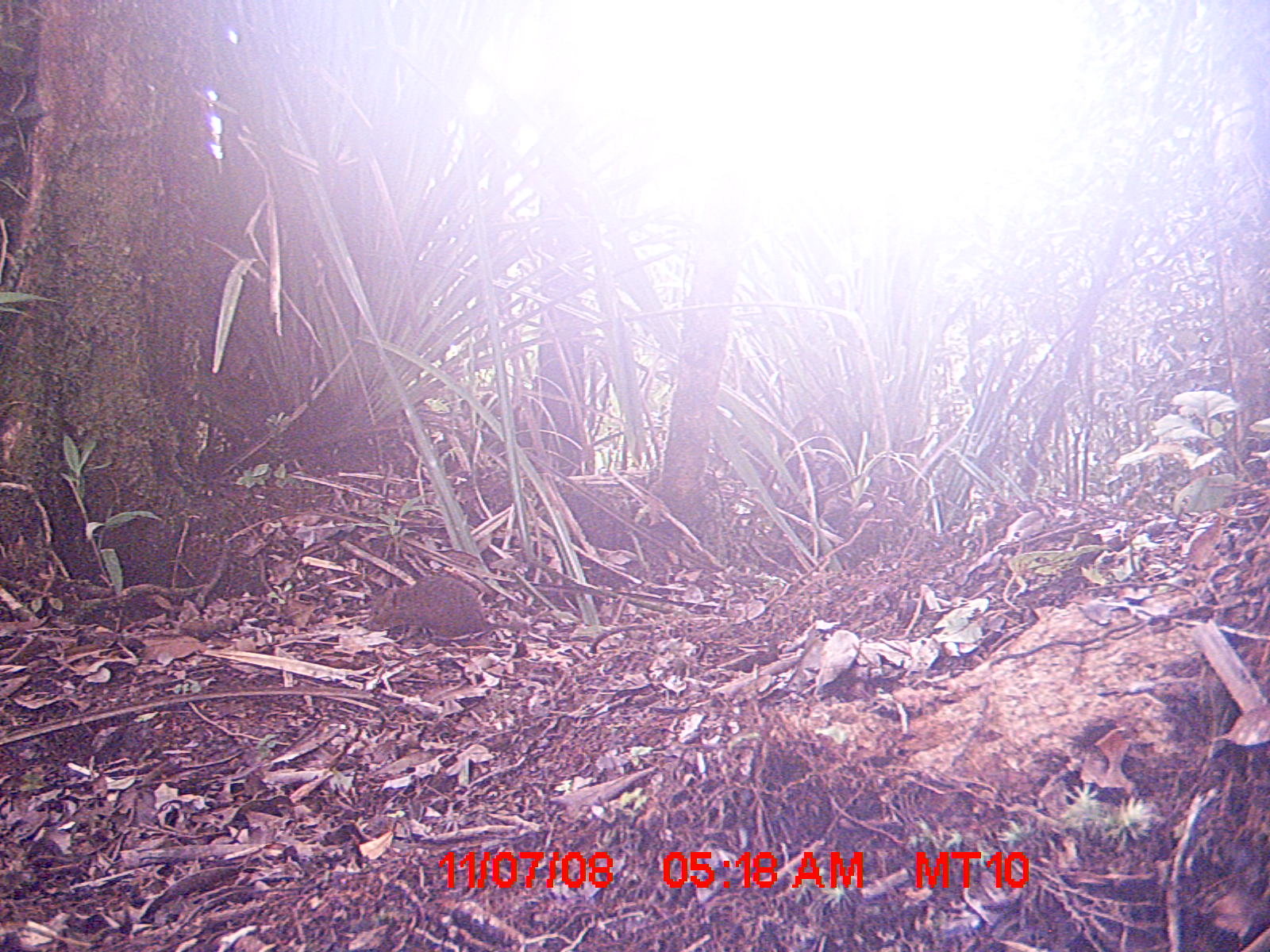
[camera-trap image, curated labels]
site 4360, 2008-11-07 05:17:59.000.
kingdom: Animalia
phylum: Chordata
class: Aves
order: Coraciiformes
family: Brachypteraciidae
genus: Brachypteracias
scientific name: Brachypteracias squamiger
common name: scaly ground-roller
Brachypteracias squamiger (scaly ground-roller), count 1.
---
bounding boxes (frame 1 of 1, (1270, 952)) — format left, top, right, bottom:
brachypteracias squamiger: 361, 573, 512, 644